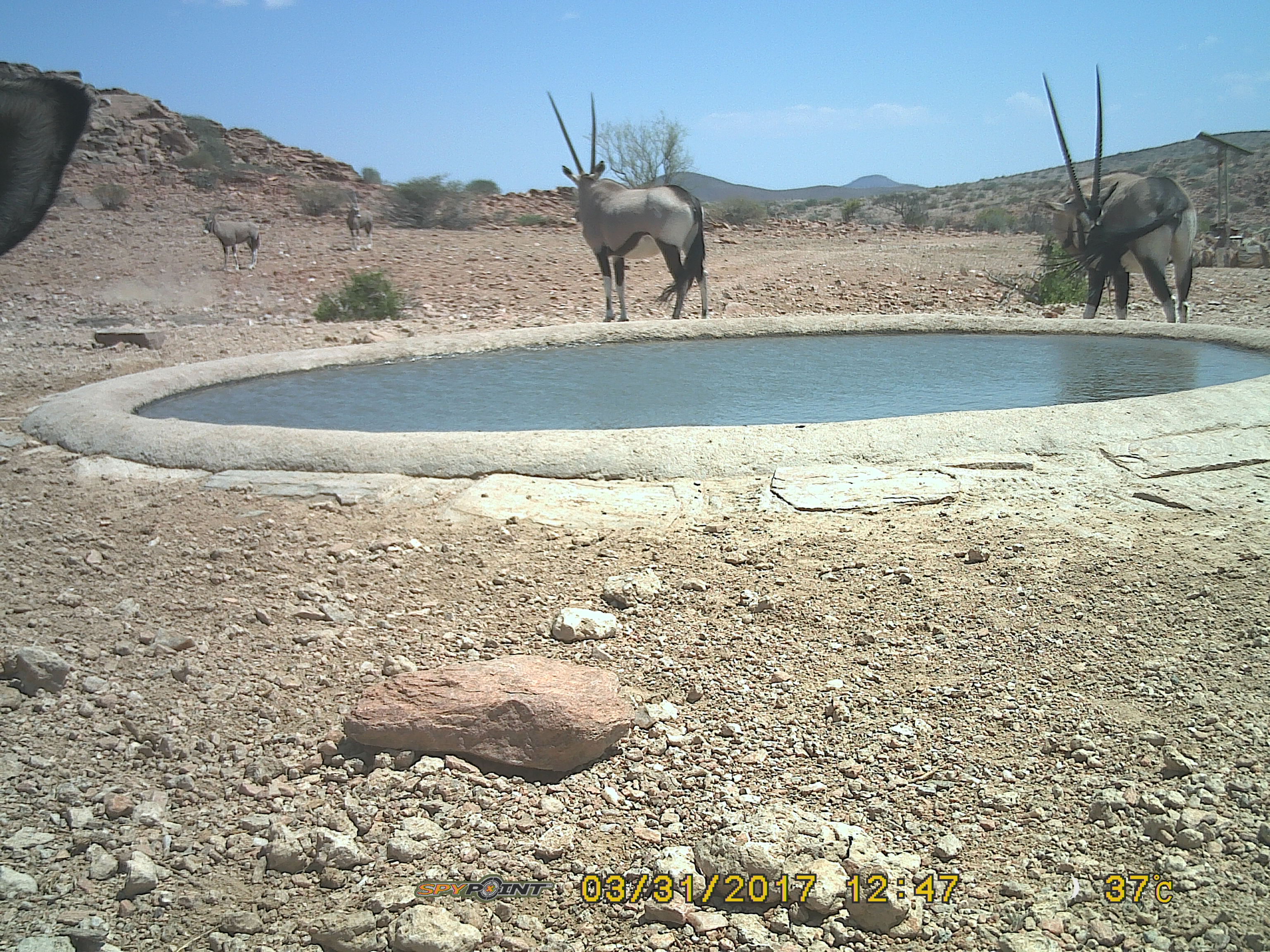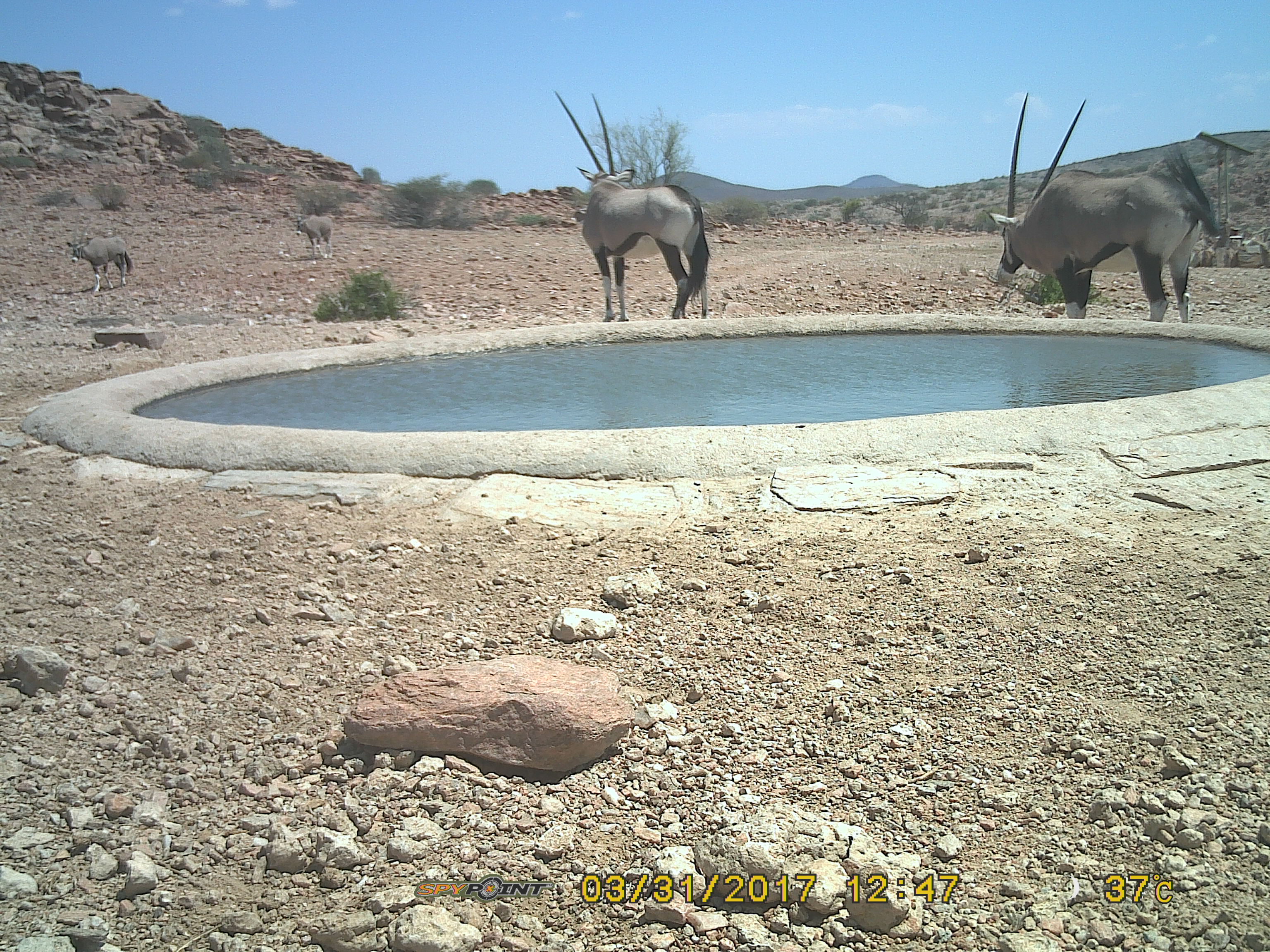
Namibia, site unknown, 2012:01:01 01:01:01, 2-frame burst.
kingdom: Animalia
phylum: Chordata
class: Mammalia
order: Artiodactyla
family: Bovidae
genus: Oryx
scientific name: Oryx gazella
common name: gemsbok